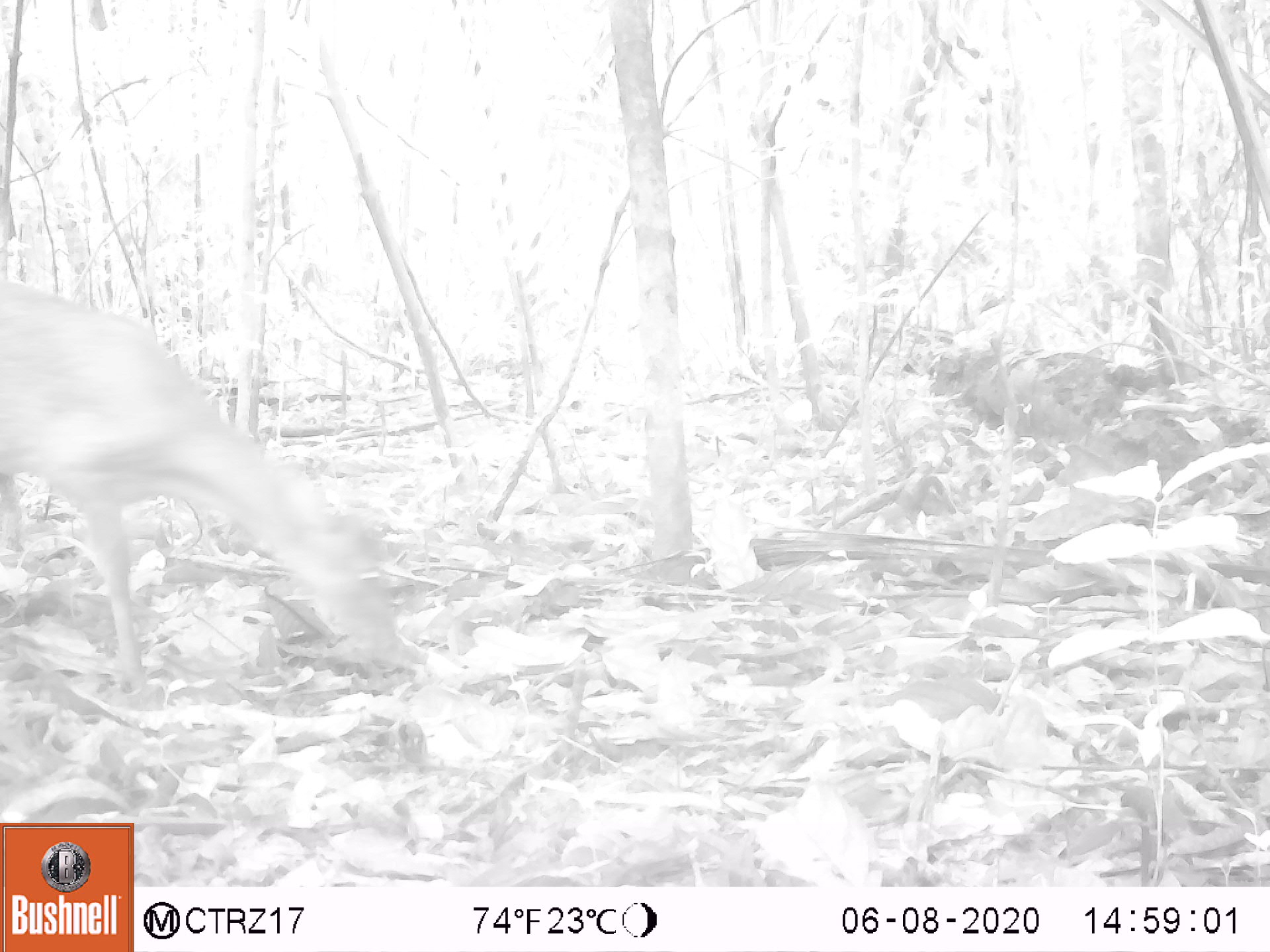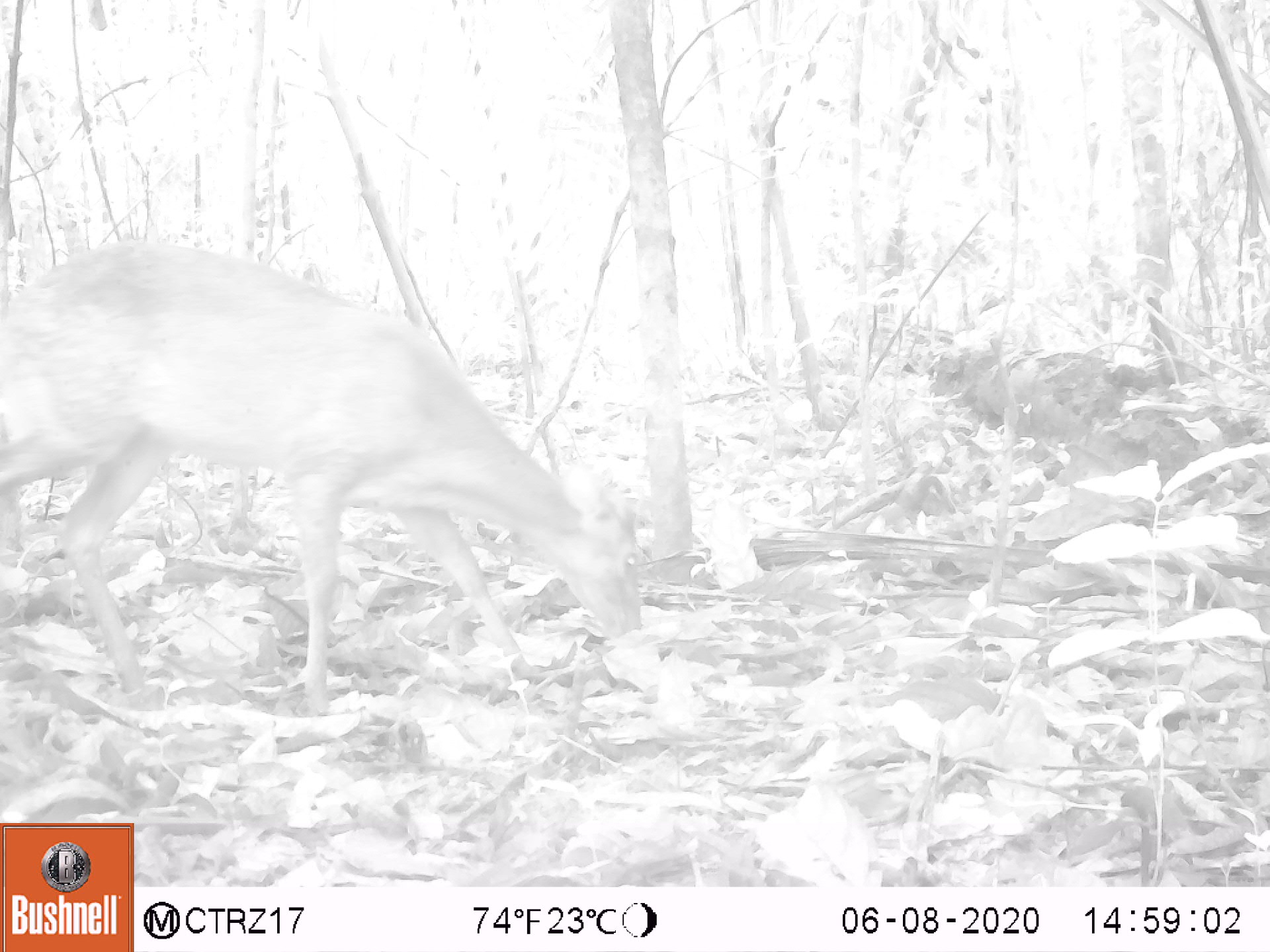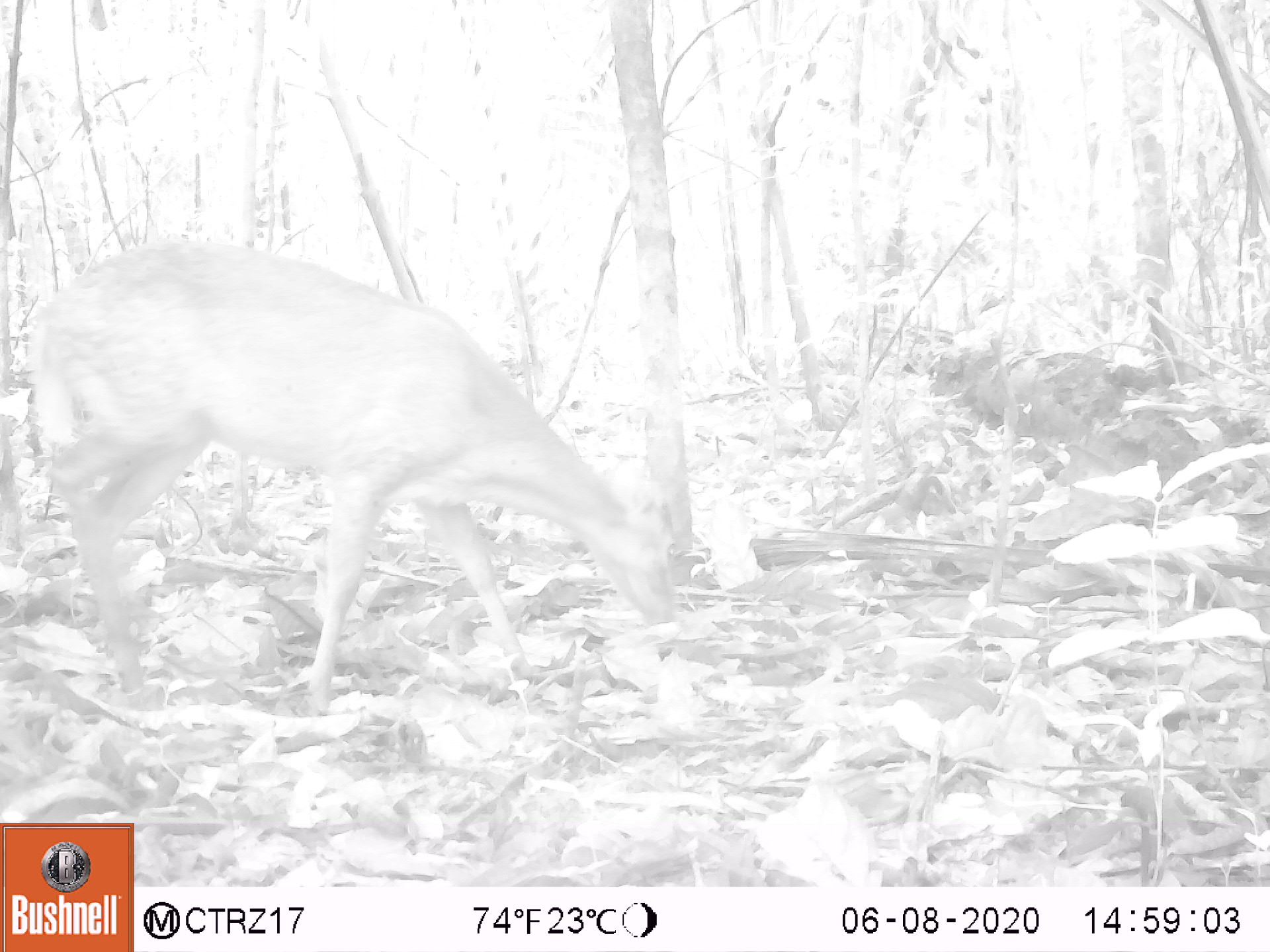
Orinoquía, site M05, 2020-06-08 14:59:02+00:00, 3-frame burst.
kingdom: Animalia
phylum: Chordata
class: Mammalia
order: Artiodactyla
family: Cervidae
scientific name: Cervidae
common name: deer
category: unknown cervid